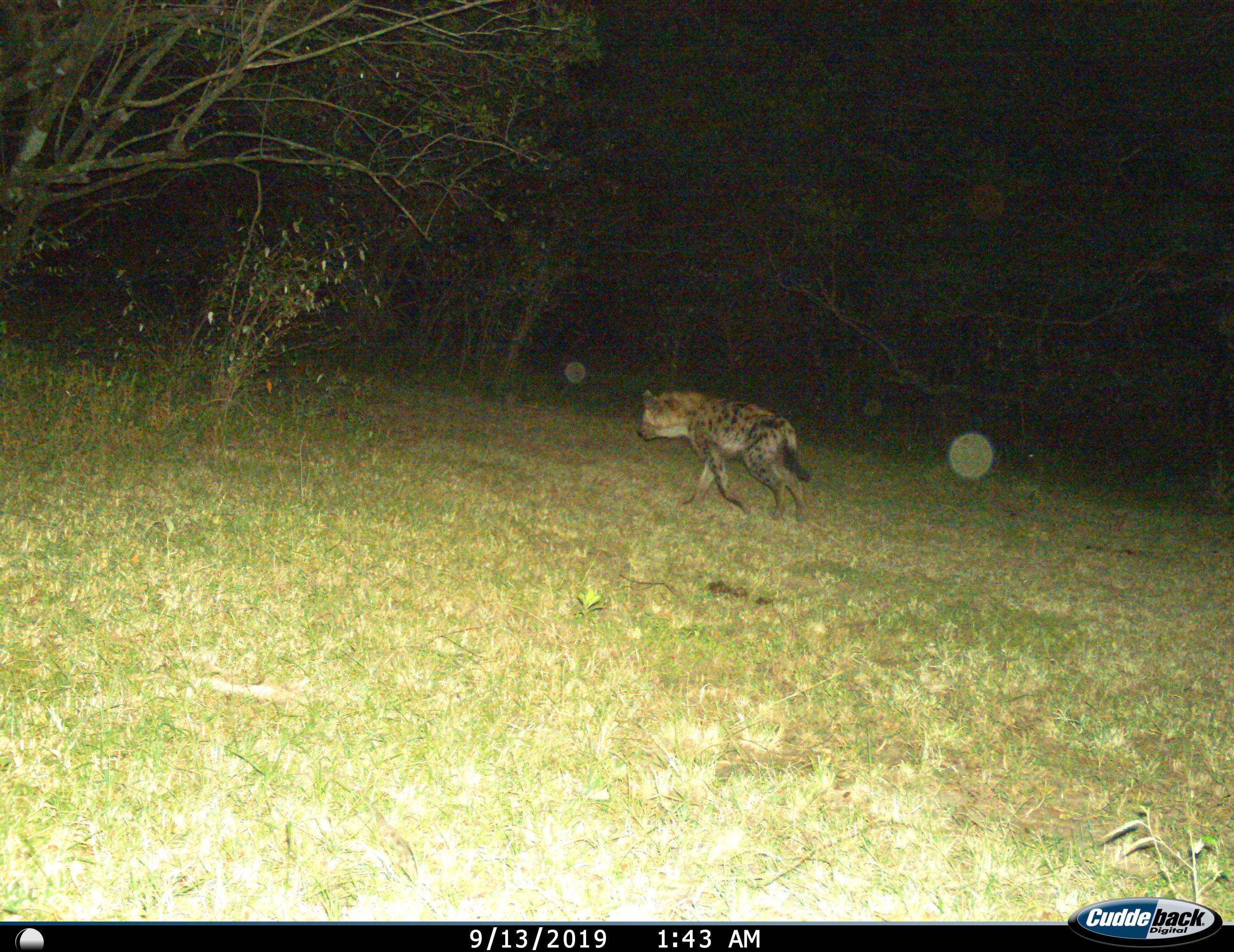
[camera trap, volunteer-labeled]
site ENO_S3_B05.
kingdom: Animalia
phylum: Chordata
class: Mammalia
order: Carnivora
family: Hyaenidae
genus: Crocuta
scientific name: Crocuta crocuta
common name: spotted hyena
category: hyenaspotted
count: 1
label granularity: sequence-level